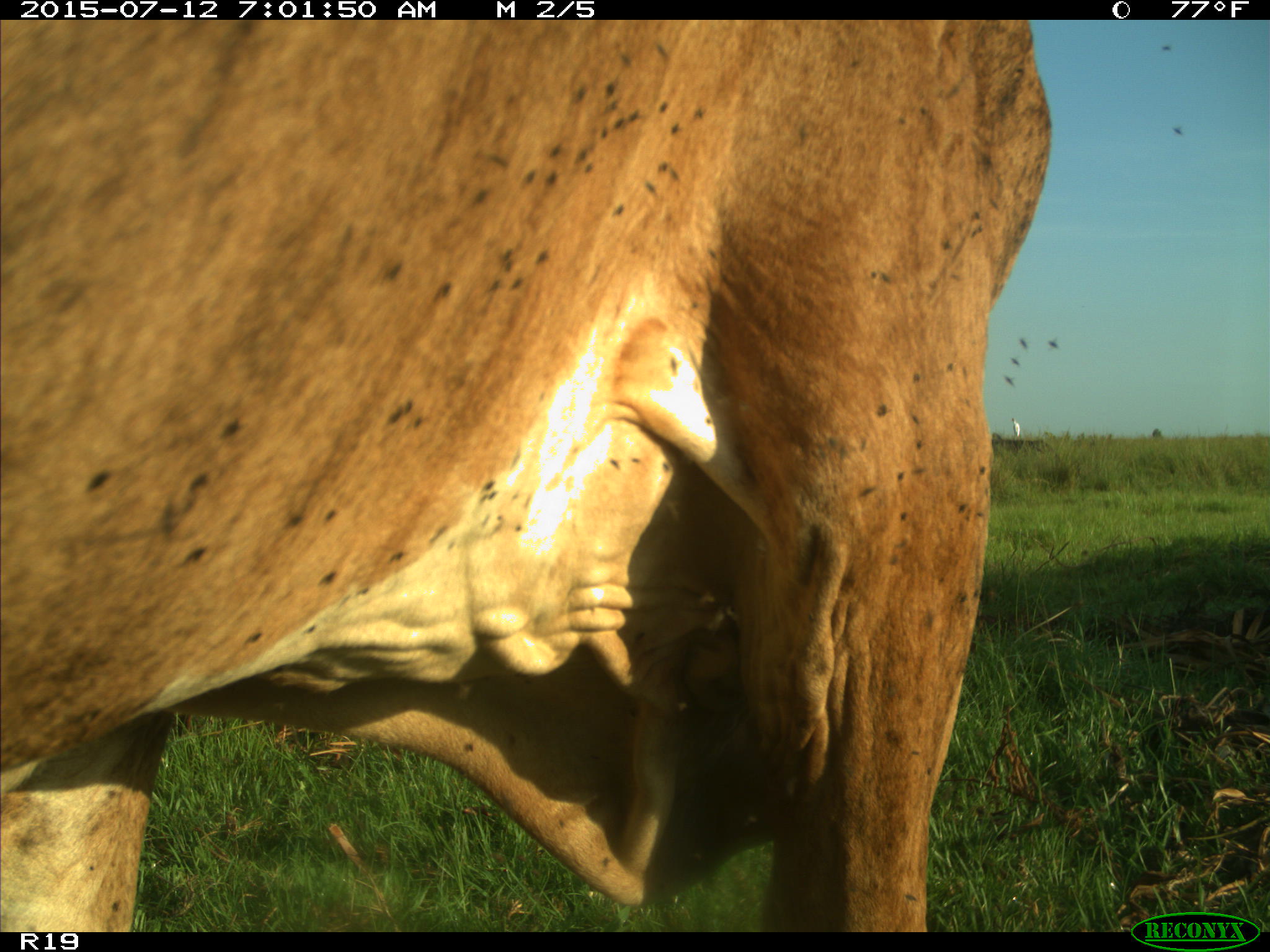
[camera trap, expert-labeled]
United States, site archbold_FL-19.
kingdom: Animalia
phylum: Chordata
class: Mammalia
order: Artiodactyla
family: Bovidae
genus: Bos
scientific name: Bos taurus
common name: domestic cow